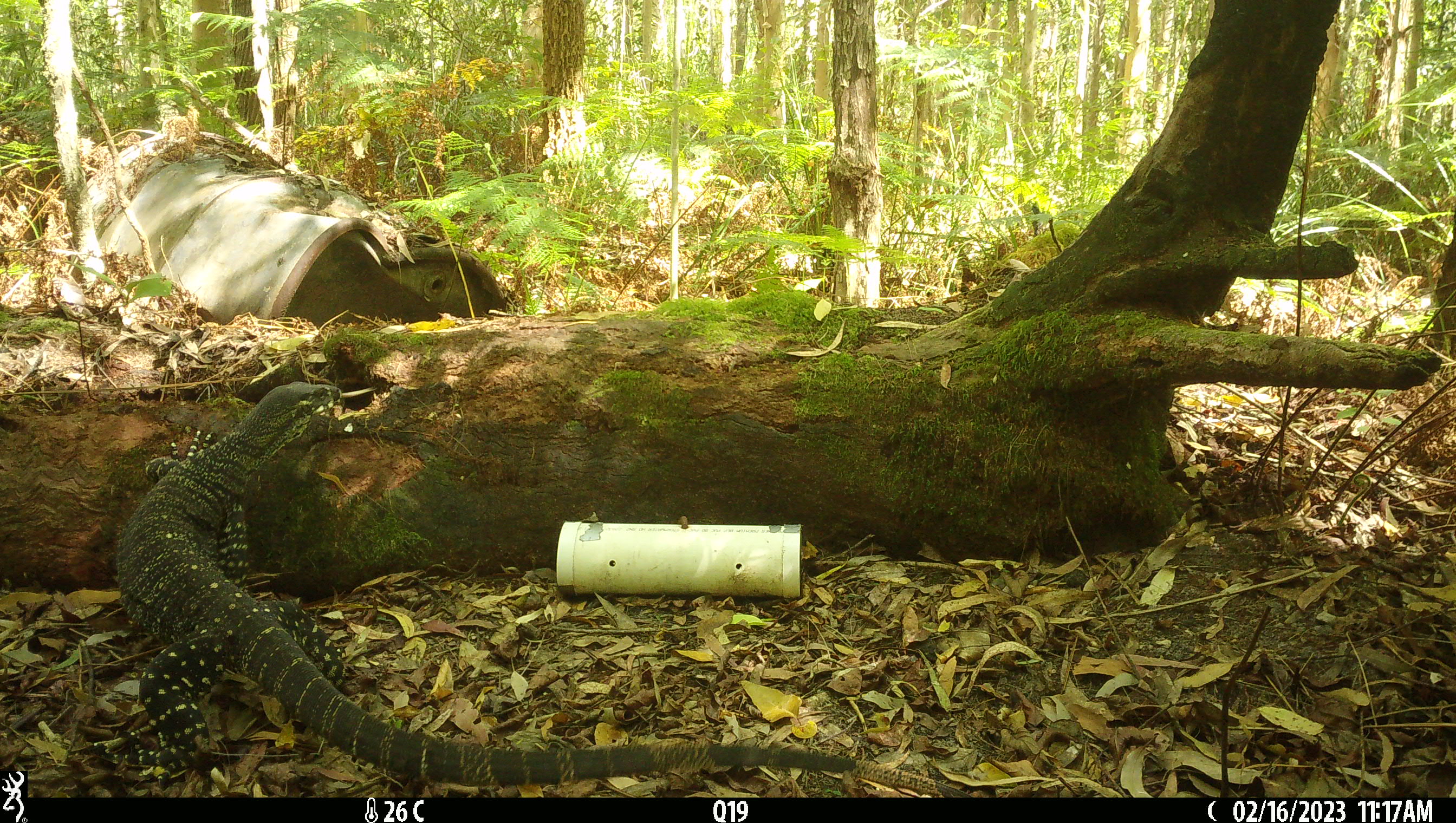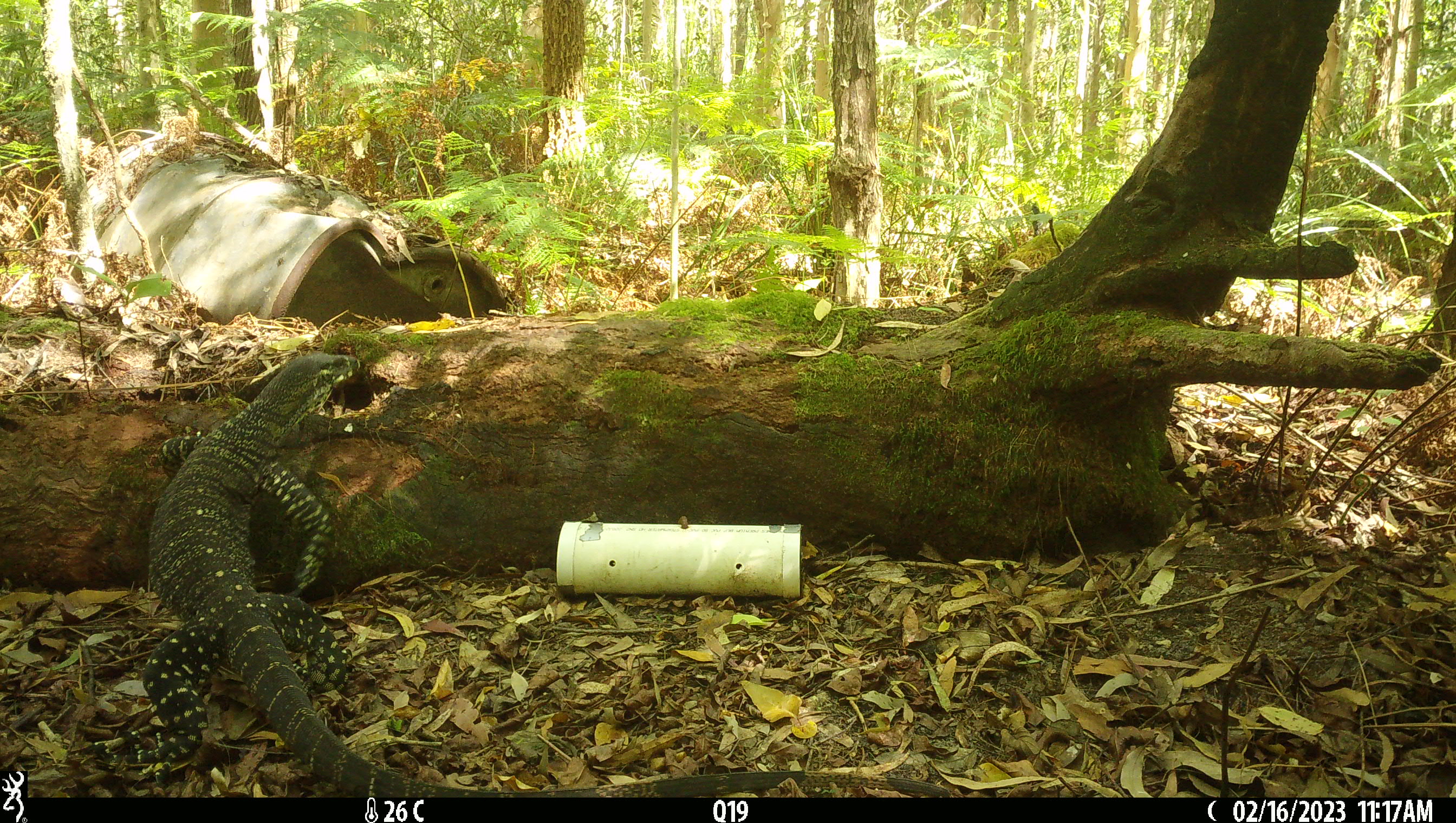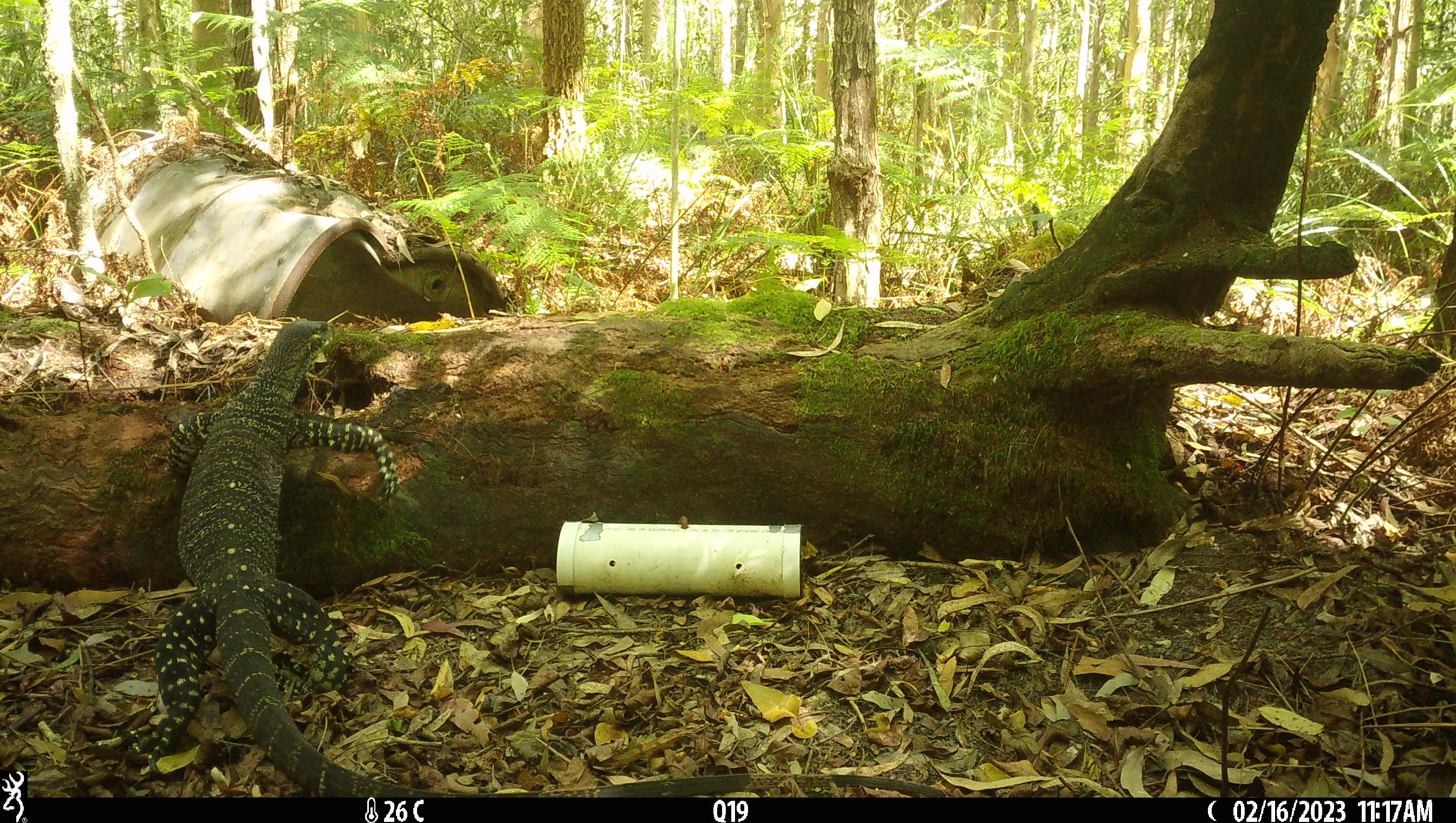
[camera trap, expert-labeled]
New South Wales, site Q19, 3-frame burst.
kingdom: Animalia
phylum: Chordata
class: Reptilia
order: Squamata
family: Varanidae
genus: Varanus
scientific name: Varanus varius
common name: lace monitor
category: goanna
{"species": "goanna (lace monitor) (Varanus varius)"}